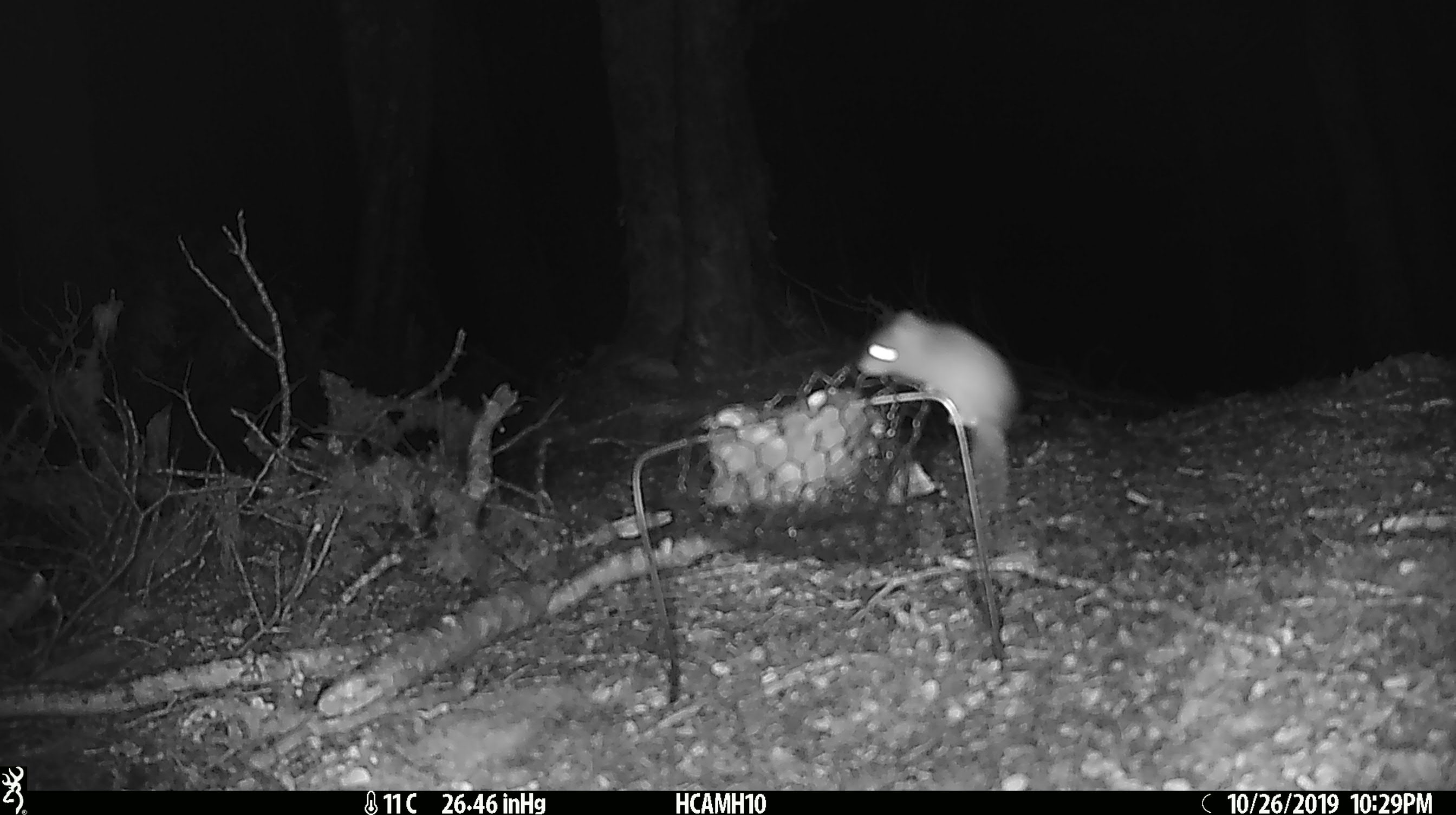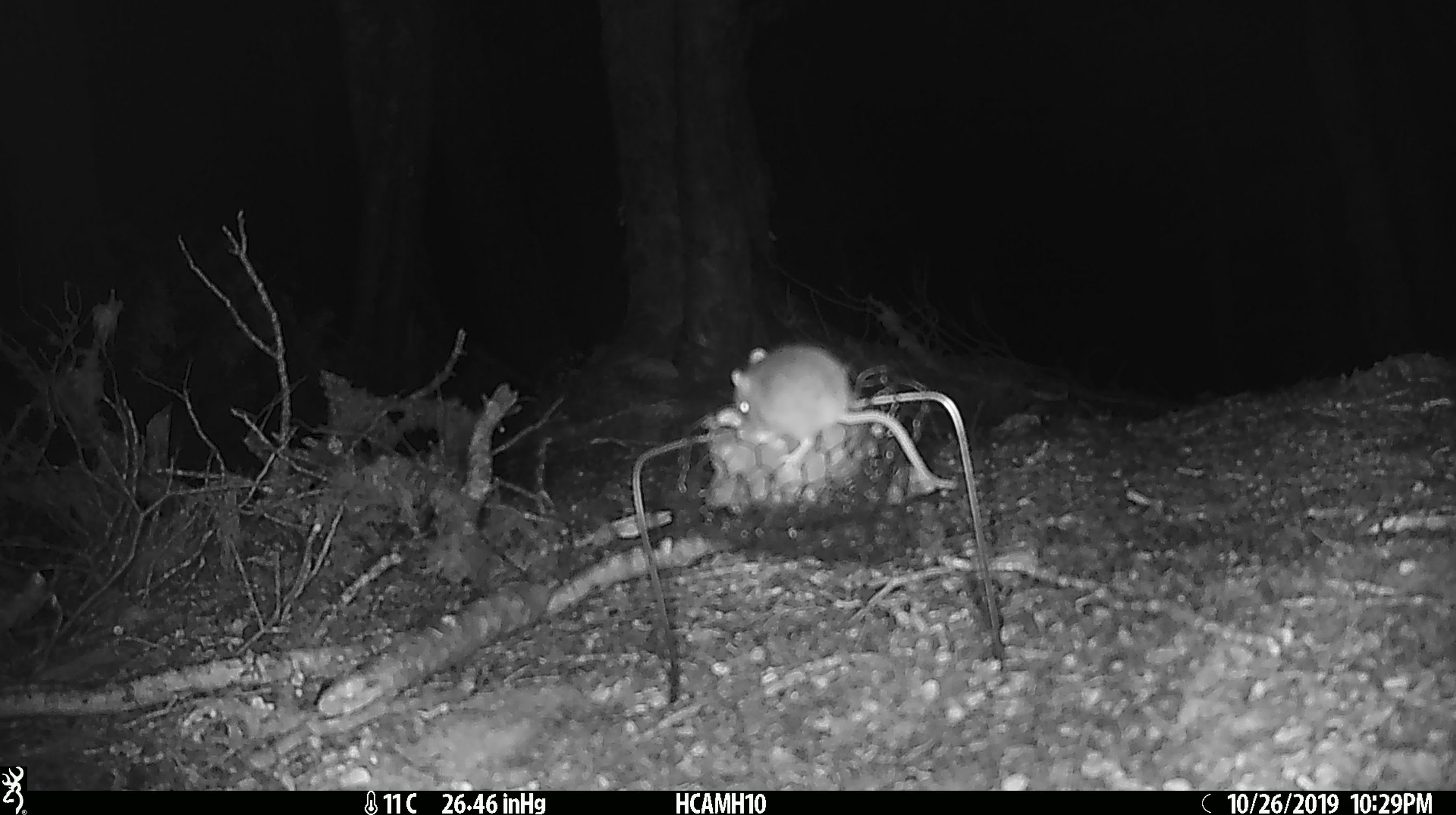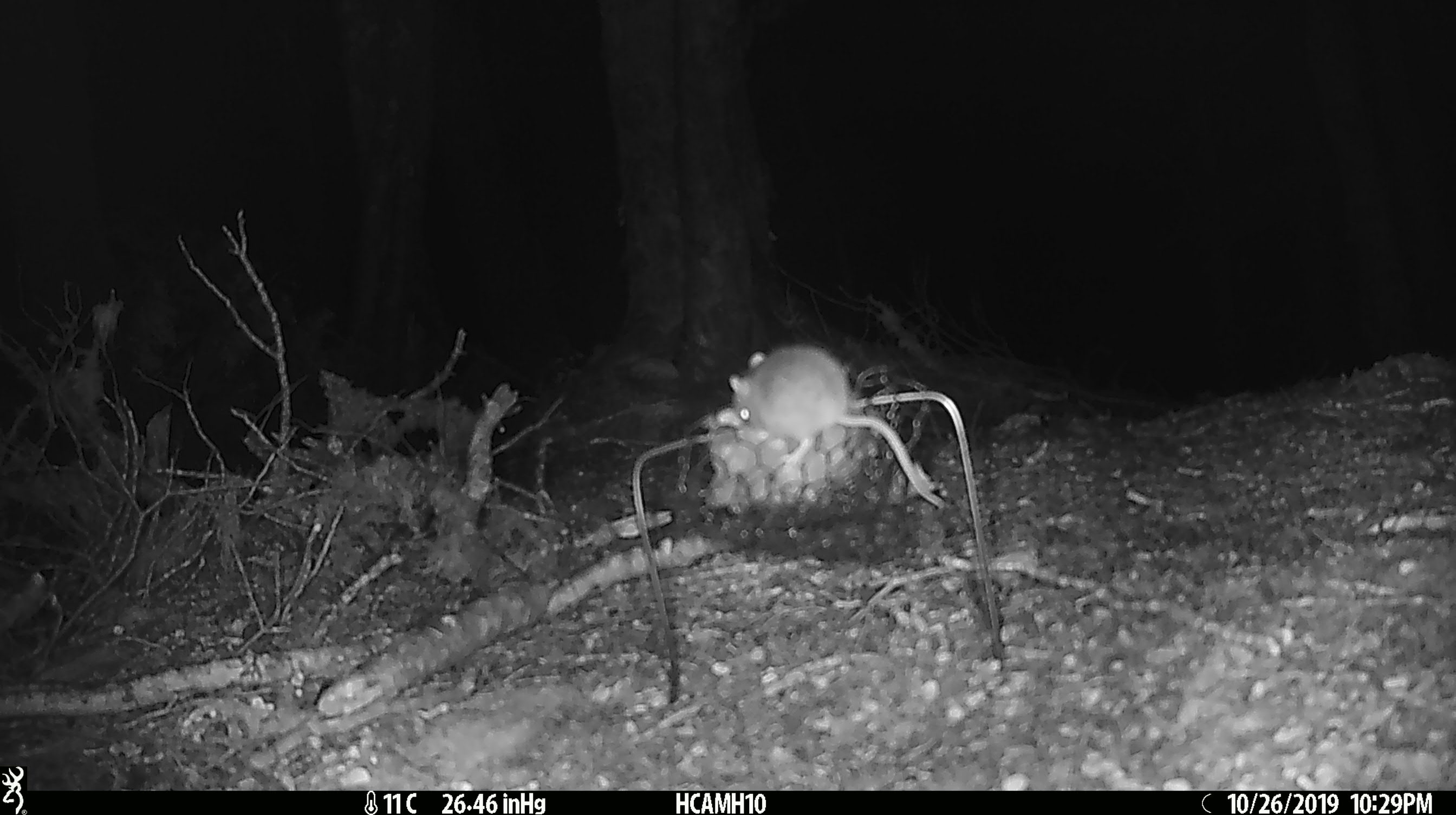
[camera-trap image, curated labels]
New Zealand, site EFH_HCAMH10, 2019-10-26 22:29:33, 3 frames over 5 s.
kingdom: Animalia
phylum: Chordata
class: Mammalia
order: Rodentia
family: Muridae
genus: Mus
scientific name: Mus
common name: mouse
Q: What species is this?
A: Mouse (Mus).